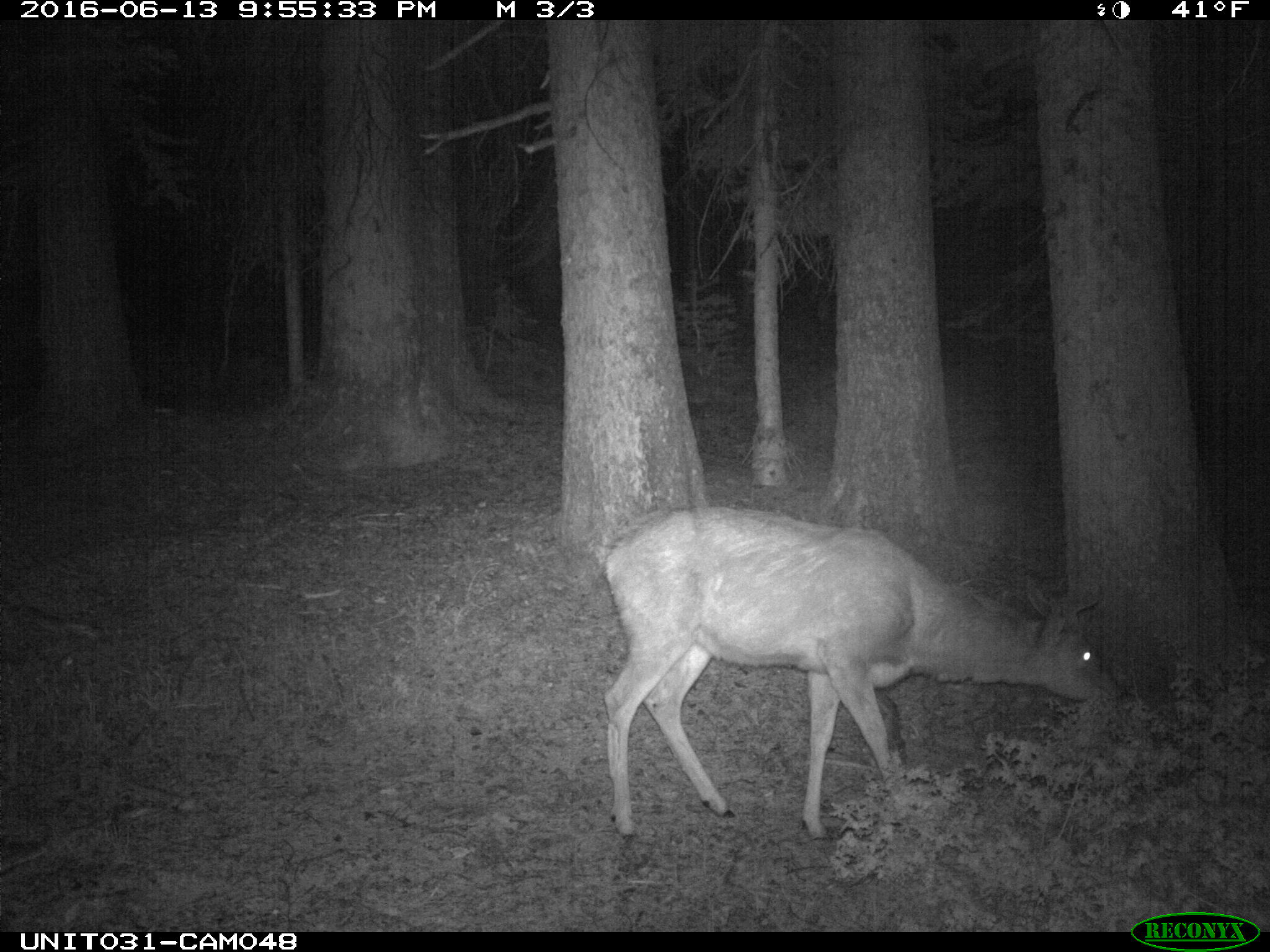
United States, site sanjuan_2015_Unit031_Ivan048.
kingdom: Animalia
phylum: Chordata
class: Mammalia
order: Artiodactyla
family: Cervidae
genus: Odocoileus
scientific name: Odocoileus hemionus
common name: mule deer